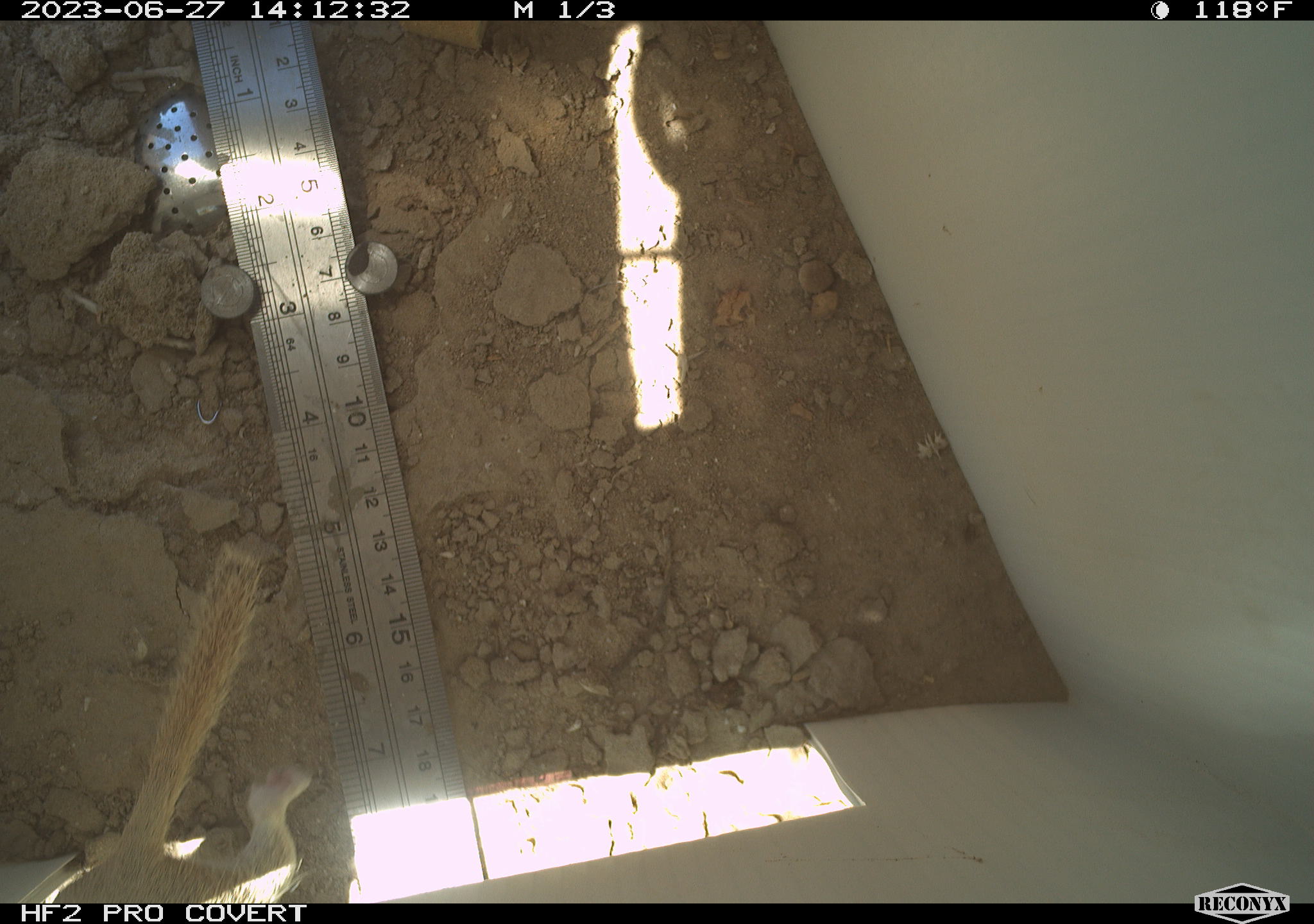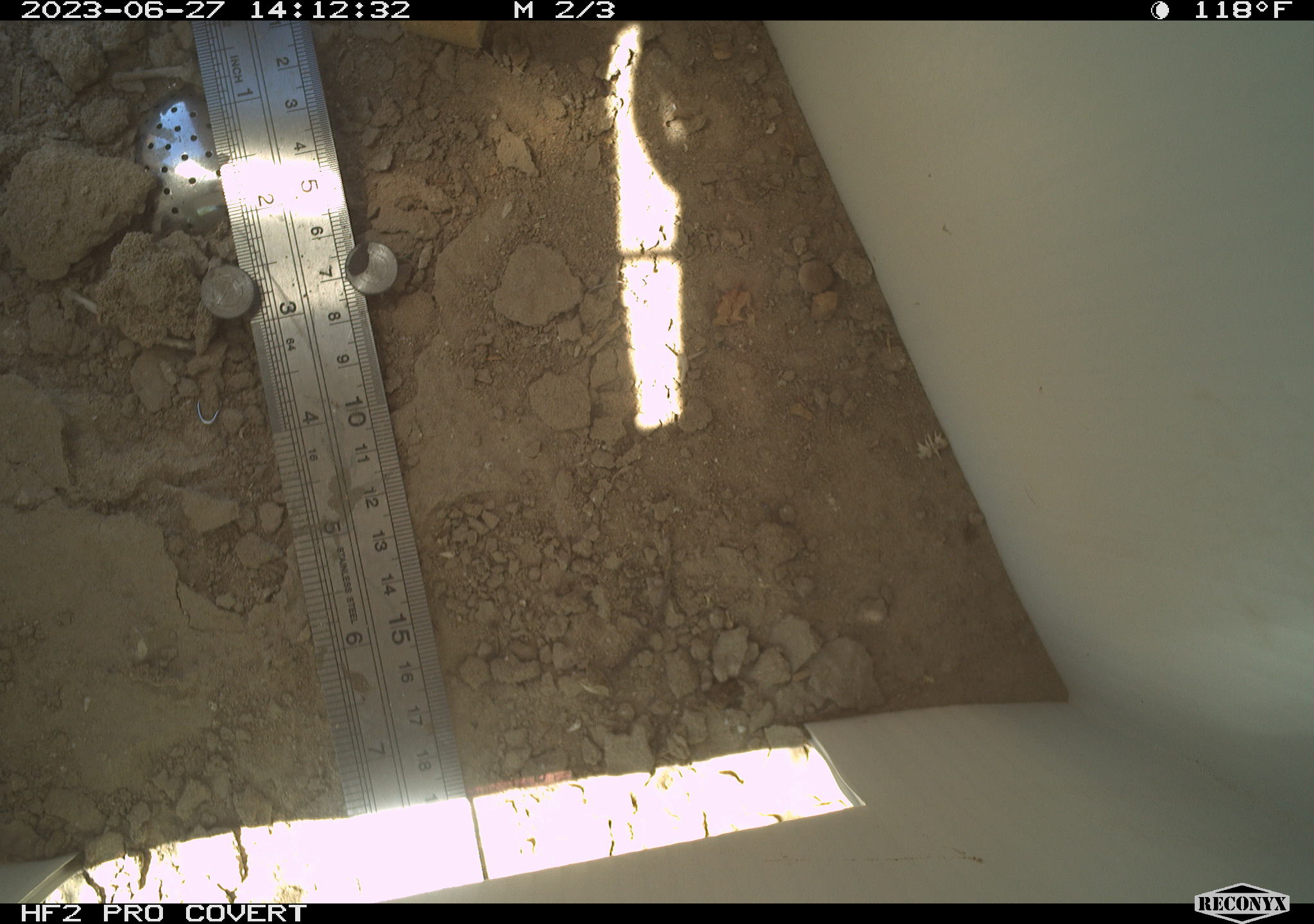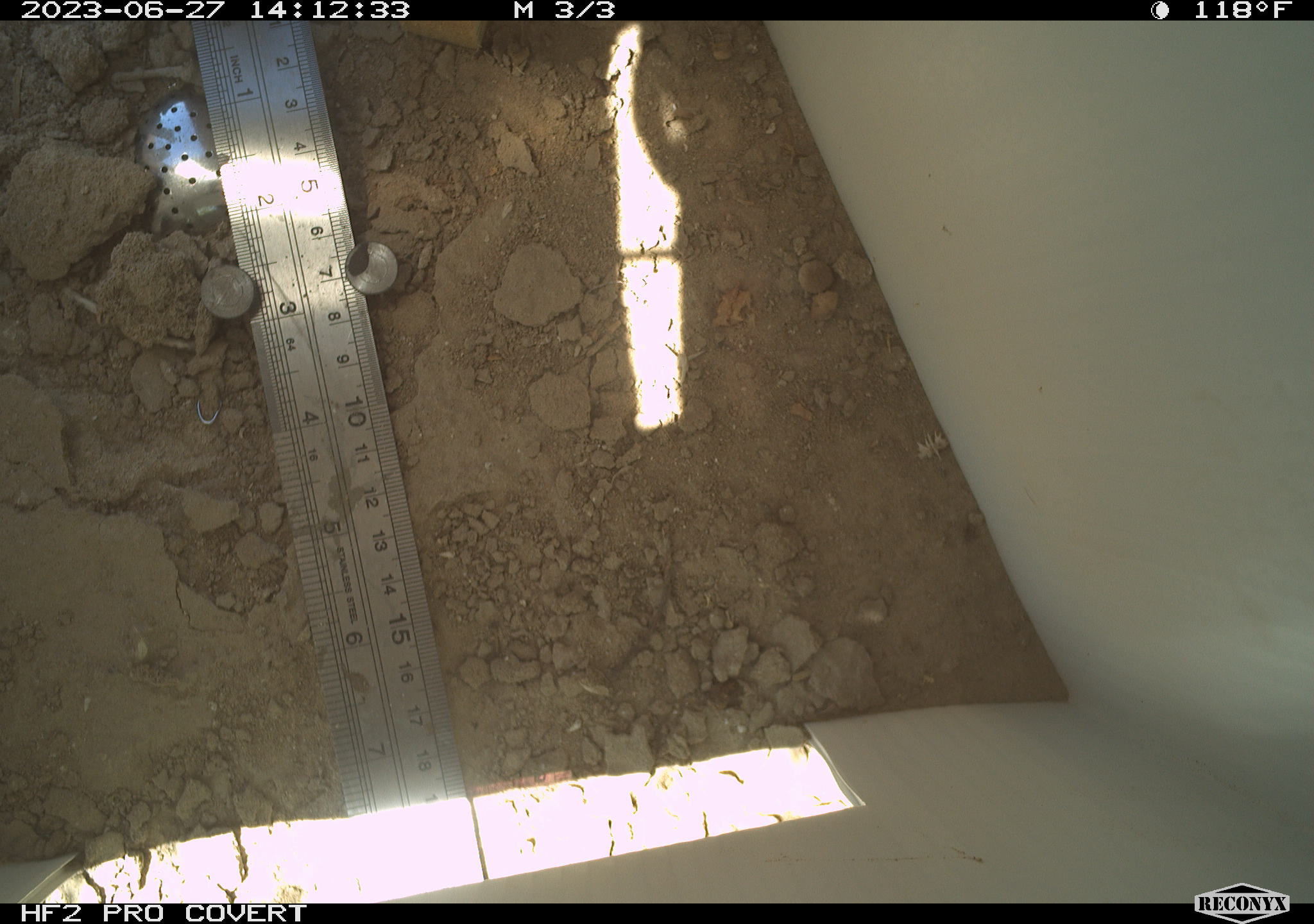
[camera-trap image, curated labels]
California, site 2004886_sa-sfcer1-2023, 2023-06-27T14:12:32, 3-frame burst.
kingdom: Animalia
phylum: Chordata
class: Mammalia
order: Rodentia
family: Sciuridae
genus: Xerospermophilus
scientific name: Xerospermophilus tereticaudus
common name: round-tailed ground squirrel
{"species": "round-tailed ground squirrel (Xerospermophilus tereticaudus)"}